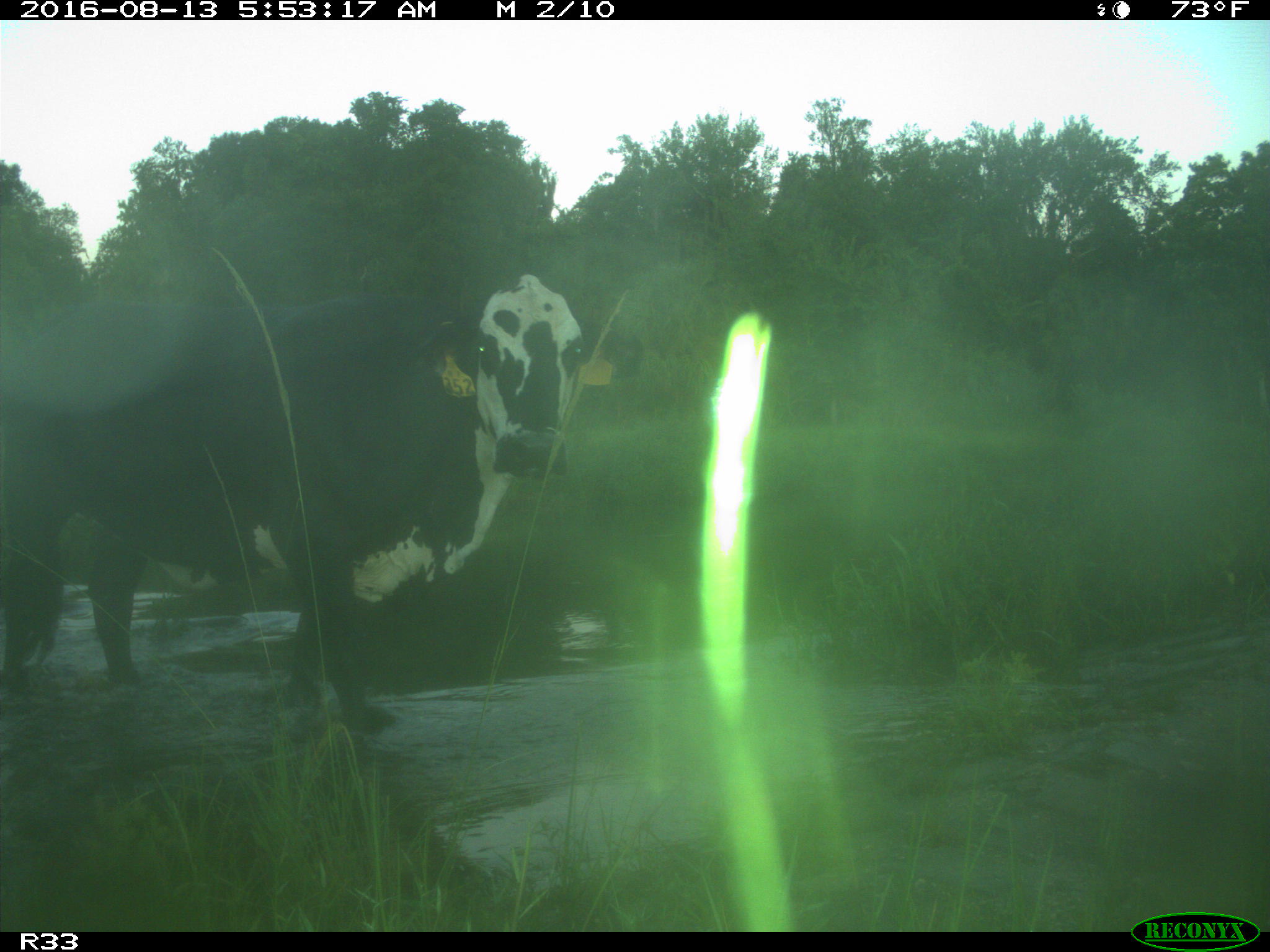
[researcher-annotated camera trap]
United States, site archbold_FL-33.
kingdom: Animalia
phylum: Chordata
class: Mammalia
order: Artiodactyla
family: Bovidae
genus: Bos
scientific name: Bos taurus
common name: domestic cow